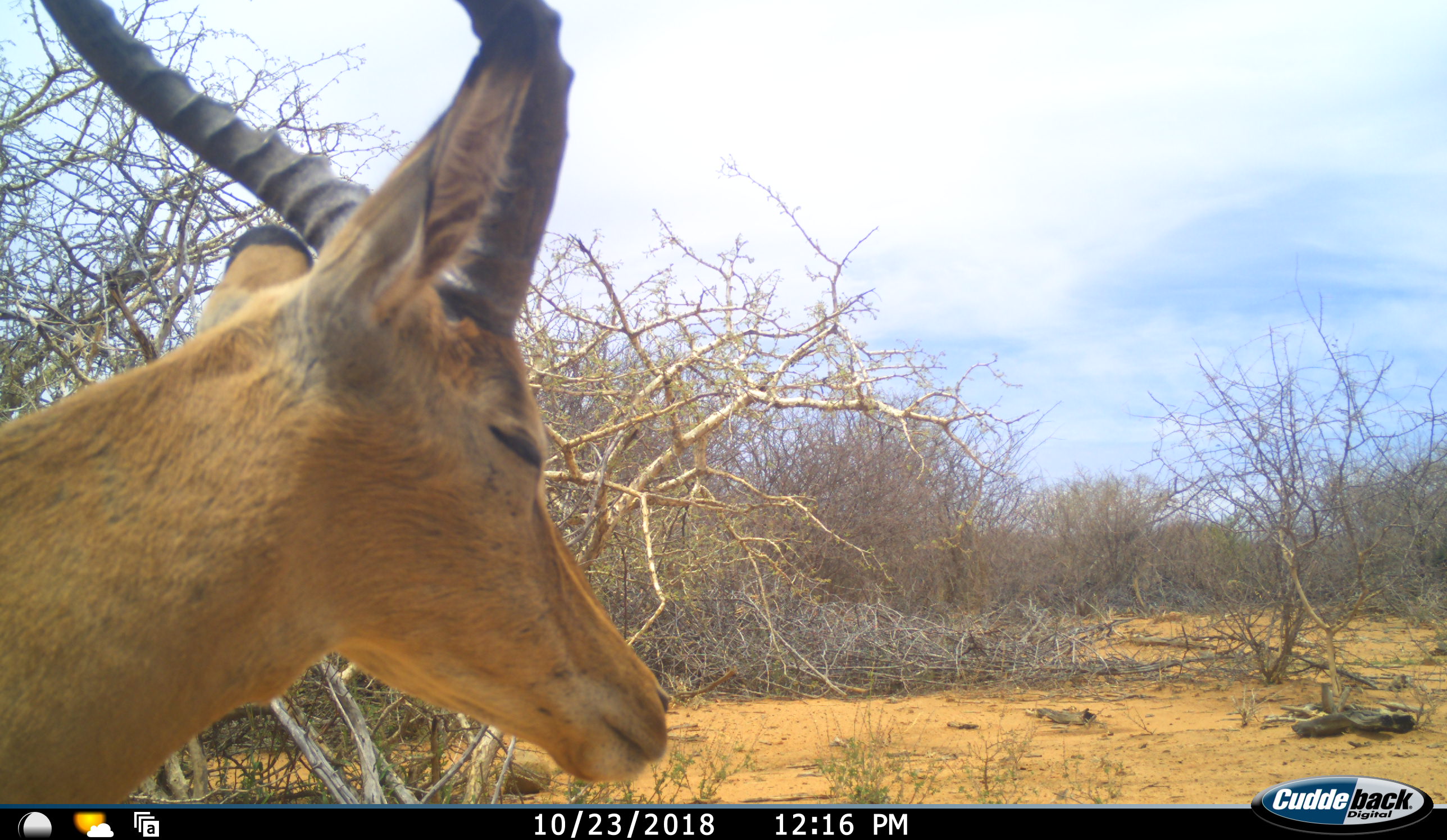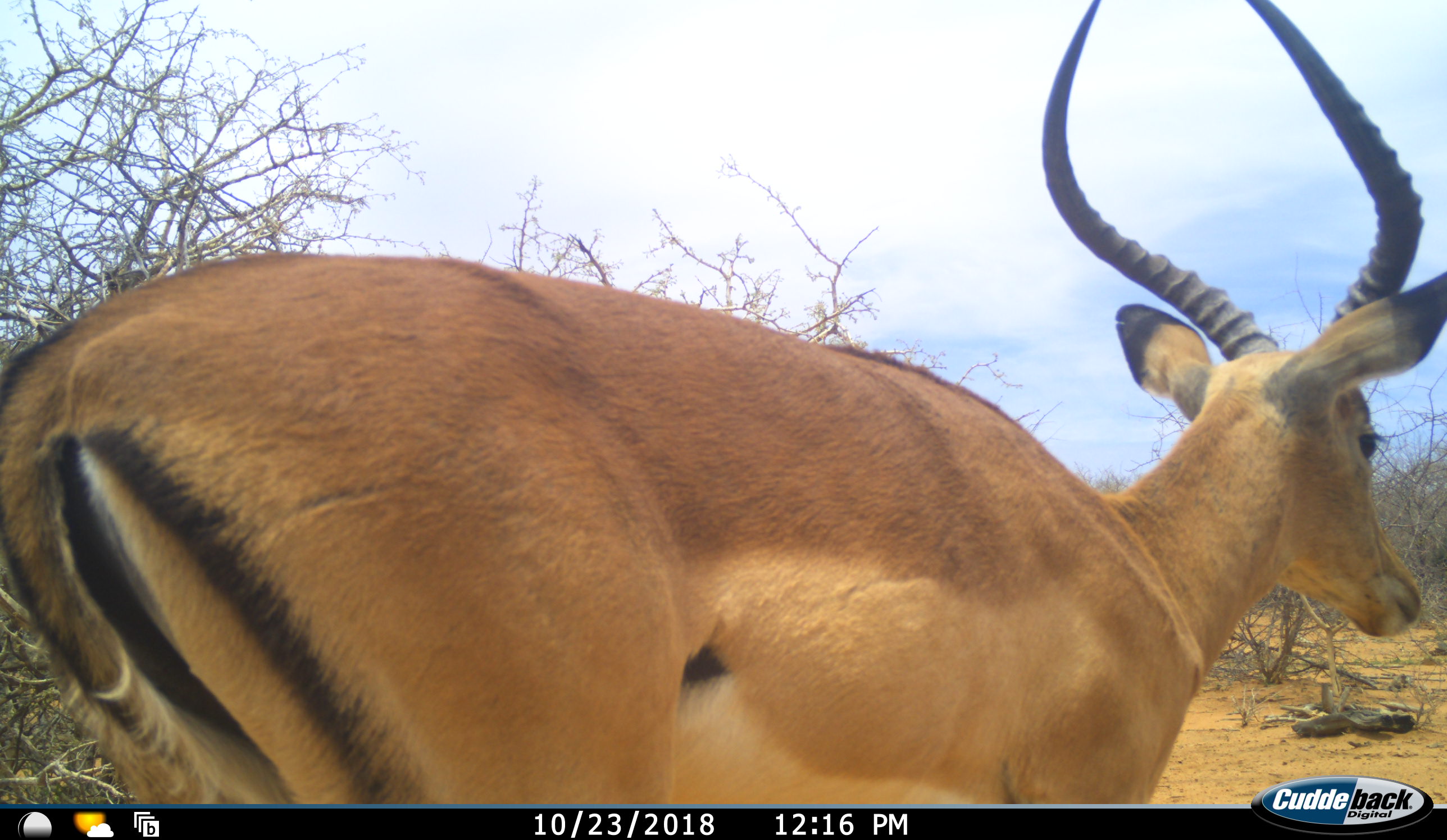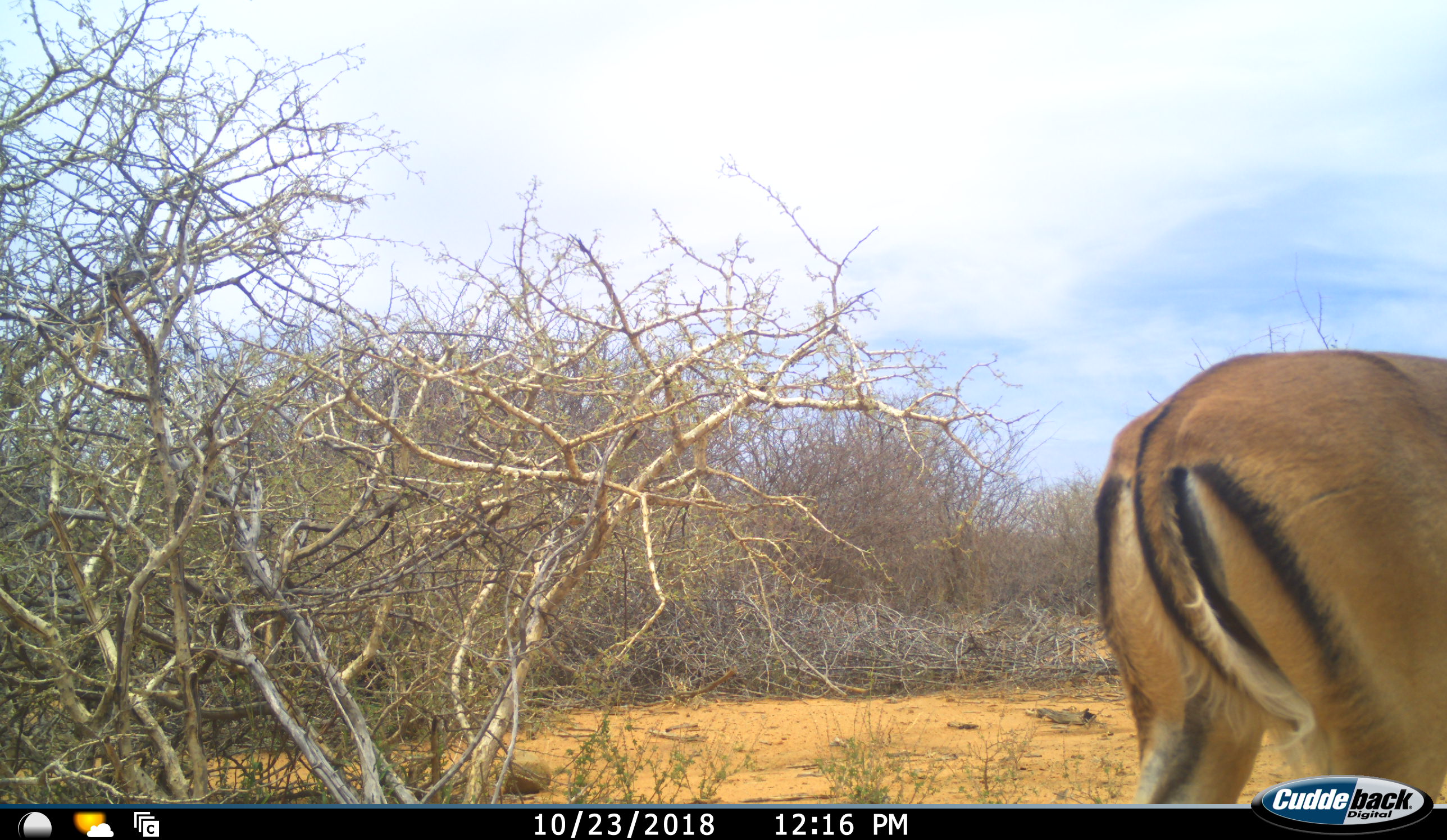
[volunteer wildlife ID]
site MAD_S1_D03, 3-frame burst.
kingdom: Animalia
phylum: Chordata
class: Mammalia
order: Artiodactyla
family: Bovidae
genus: Aepyceros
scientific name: Aepyceros melampus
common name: impala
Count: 1.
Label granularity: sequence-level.